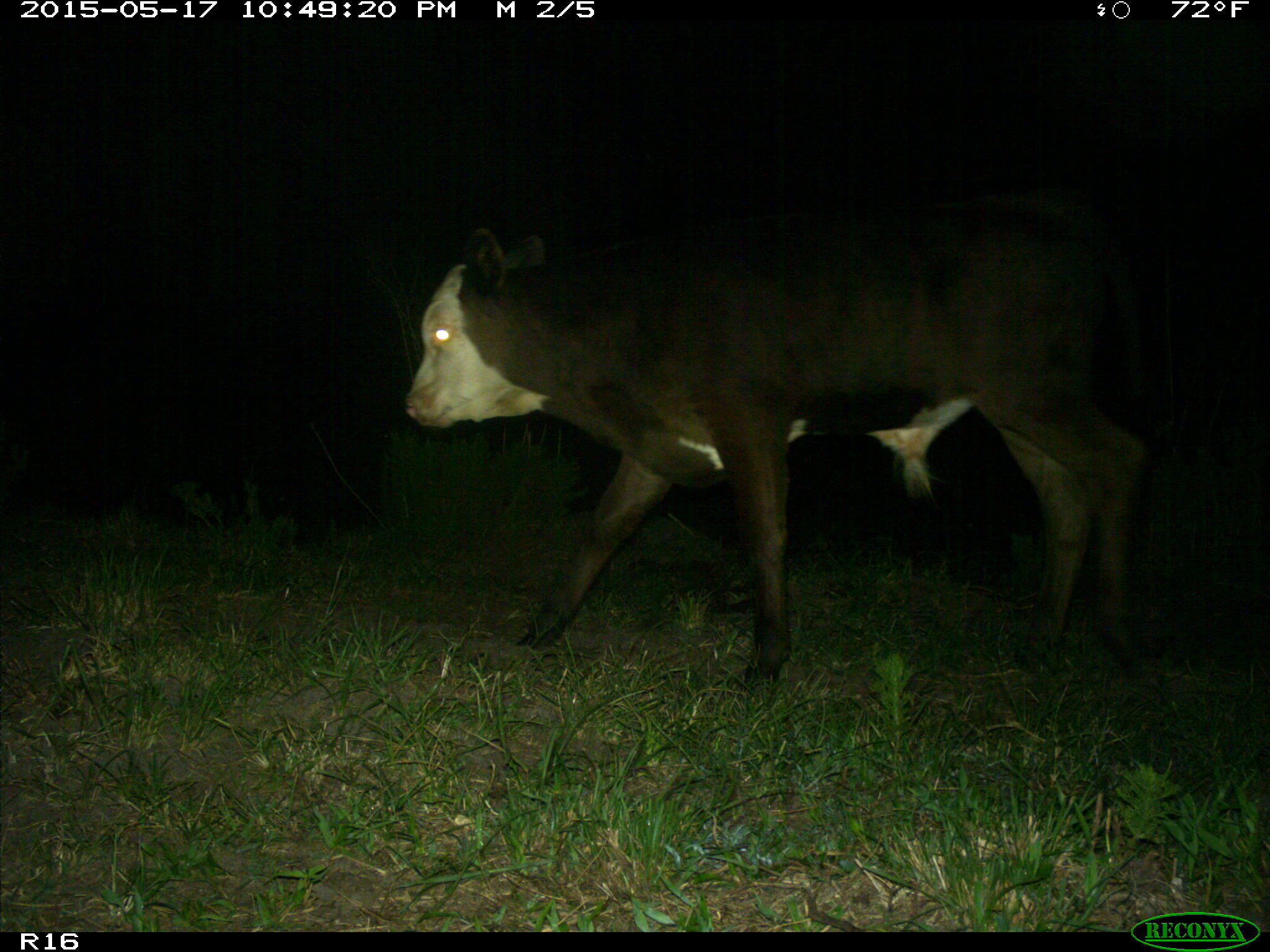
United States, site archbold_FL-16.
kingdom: Animalia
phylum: Chordata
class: Mammalia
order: Artiodactyla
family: Bovidae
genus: Bos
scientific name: Bos taurus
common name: domestic cow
Bos taurus (domestic cow).